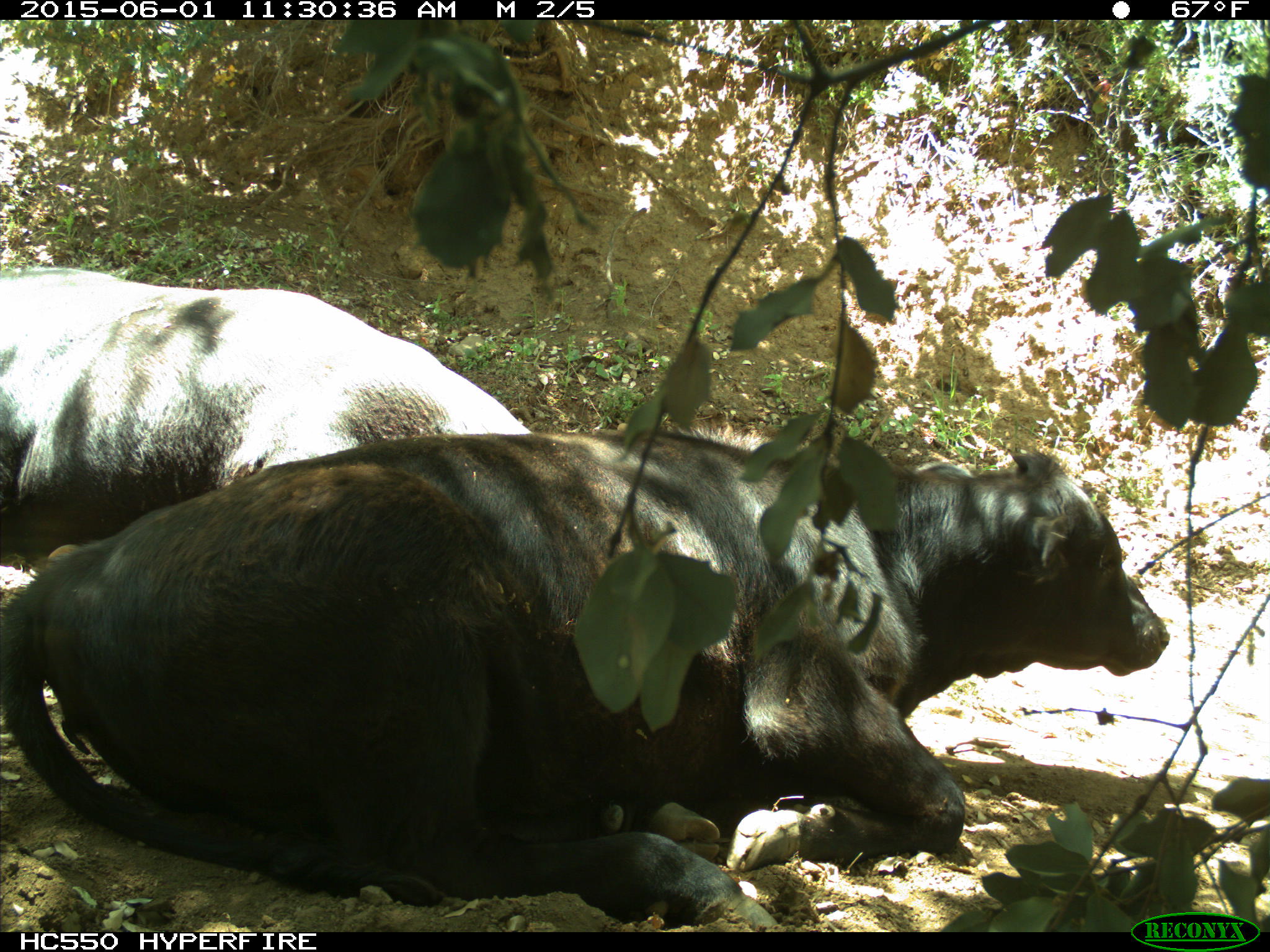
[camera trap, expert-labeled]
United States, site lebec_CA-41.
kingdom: Animalia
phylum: Chordata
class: Mammalia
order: Artiodactyla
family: Bovidae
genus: Bos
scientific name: Bos taurus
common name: domestic cow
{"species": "Bos taurus (domestic cow)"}